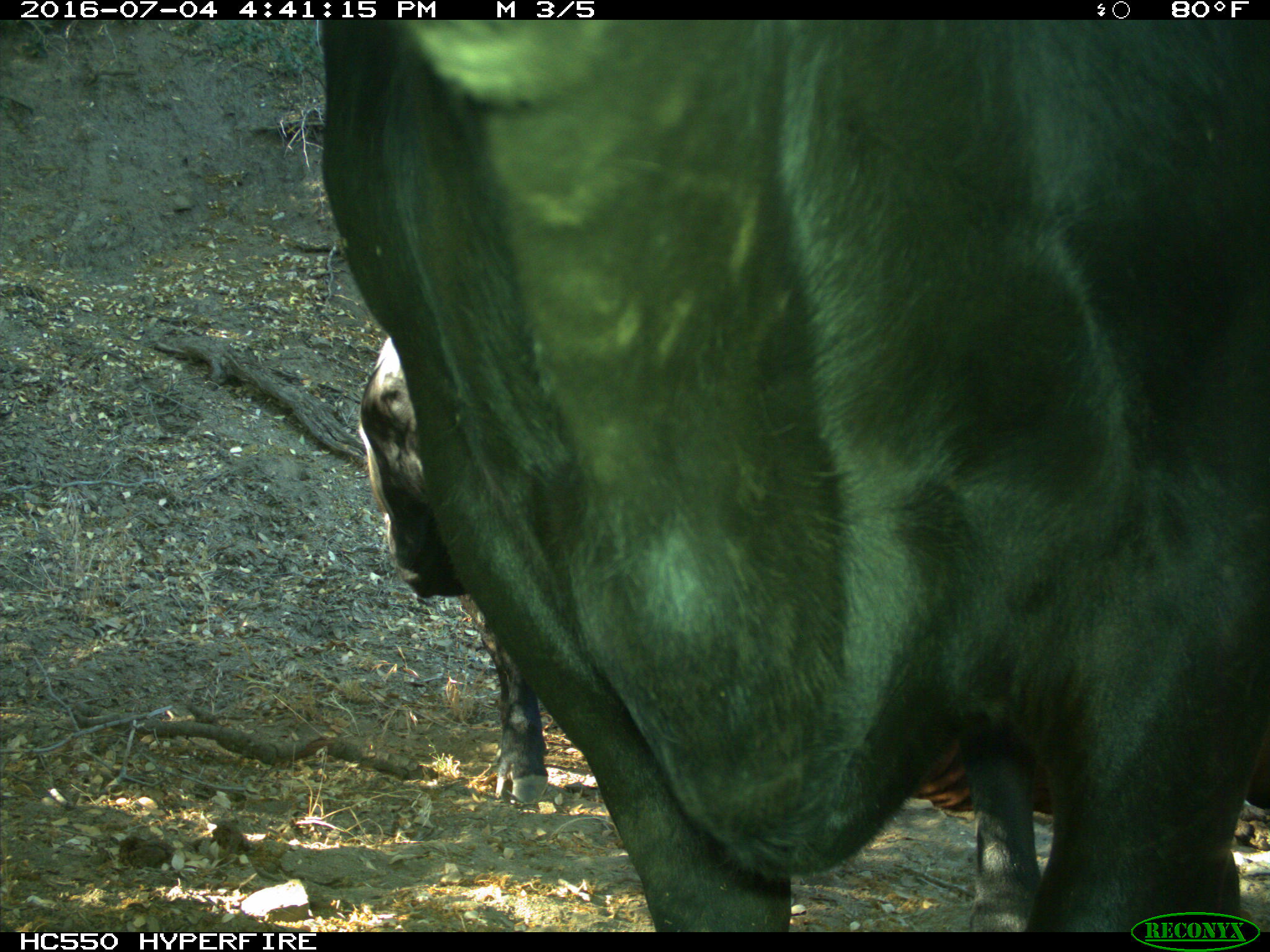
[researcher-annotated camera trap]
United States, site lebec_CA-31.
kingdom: Animalia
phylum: Chordata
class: Mammalia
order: Artiodactyla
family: Bovidae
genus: Bos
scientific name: Bos taurus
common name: domestic cow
Bos taurus (domestic cow).